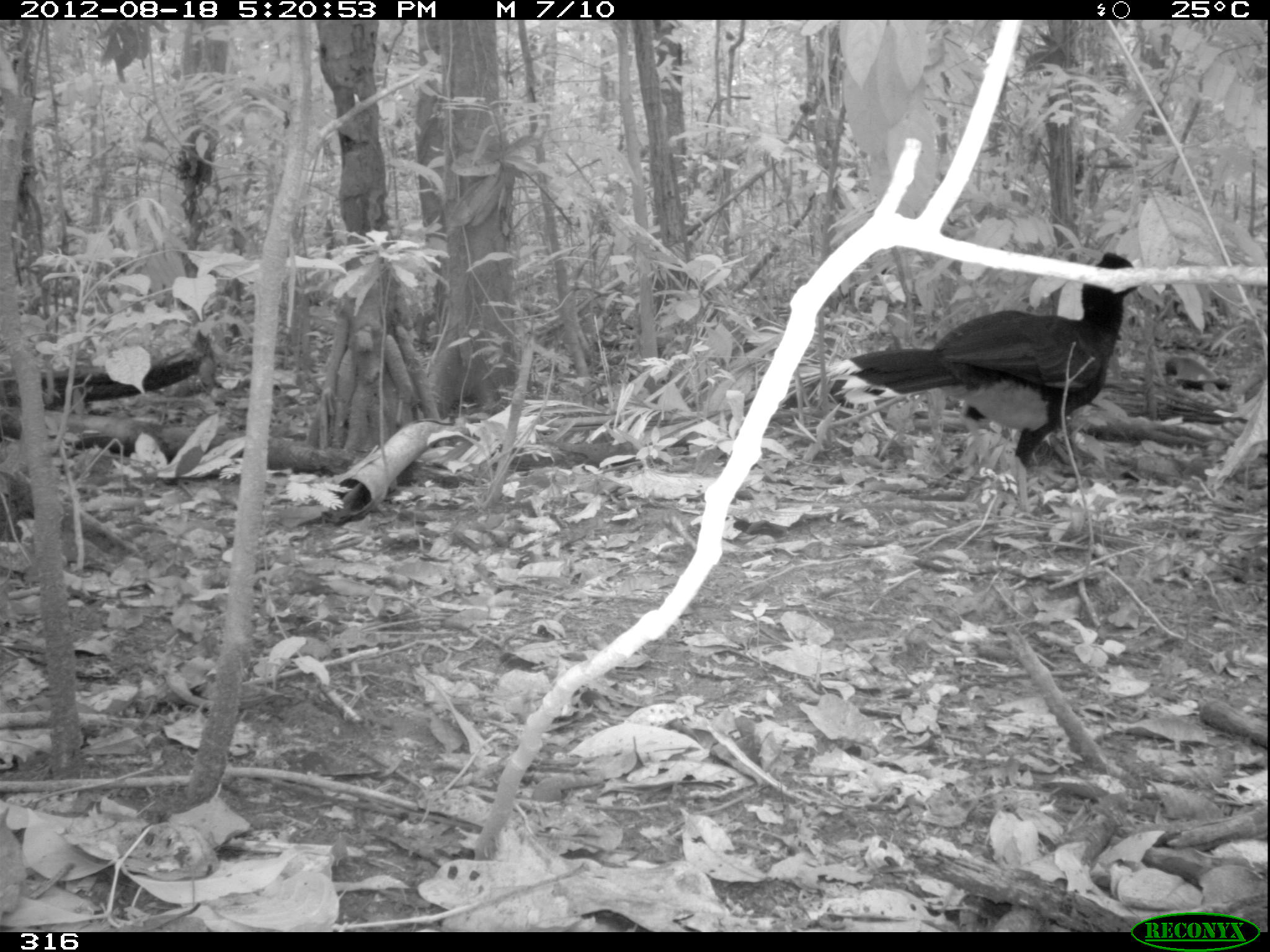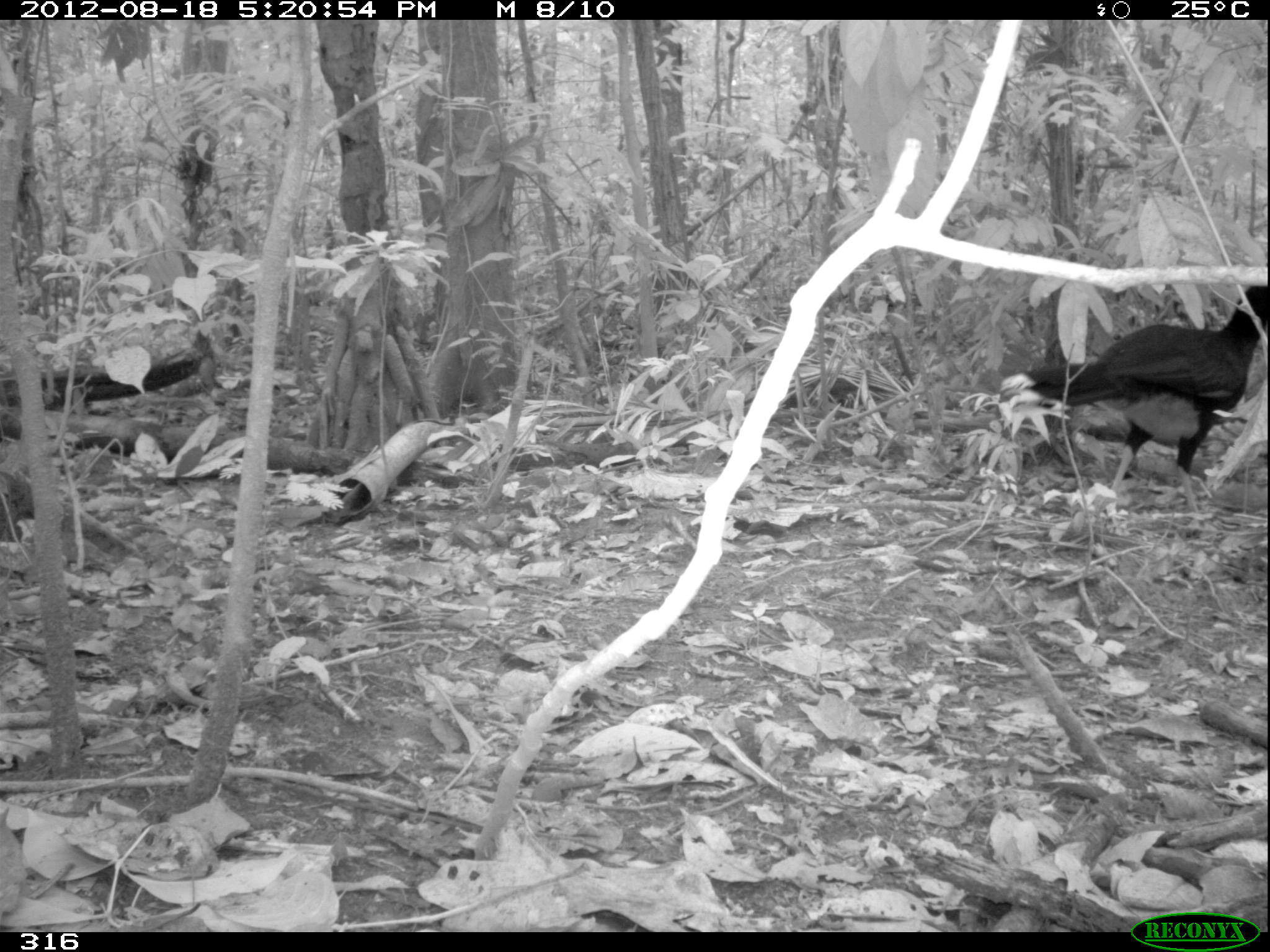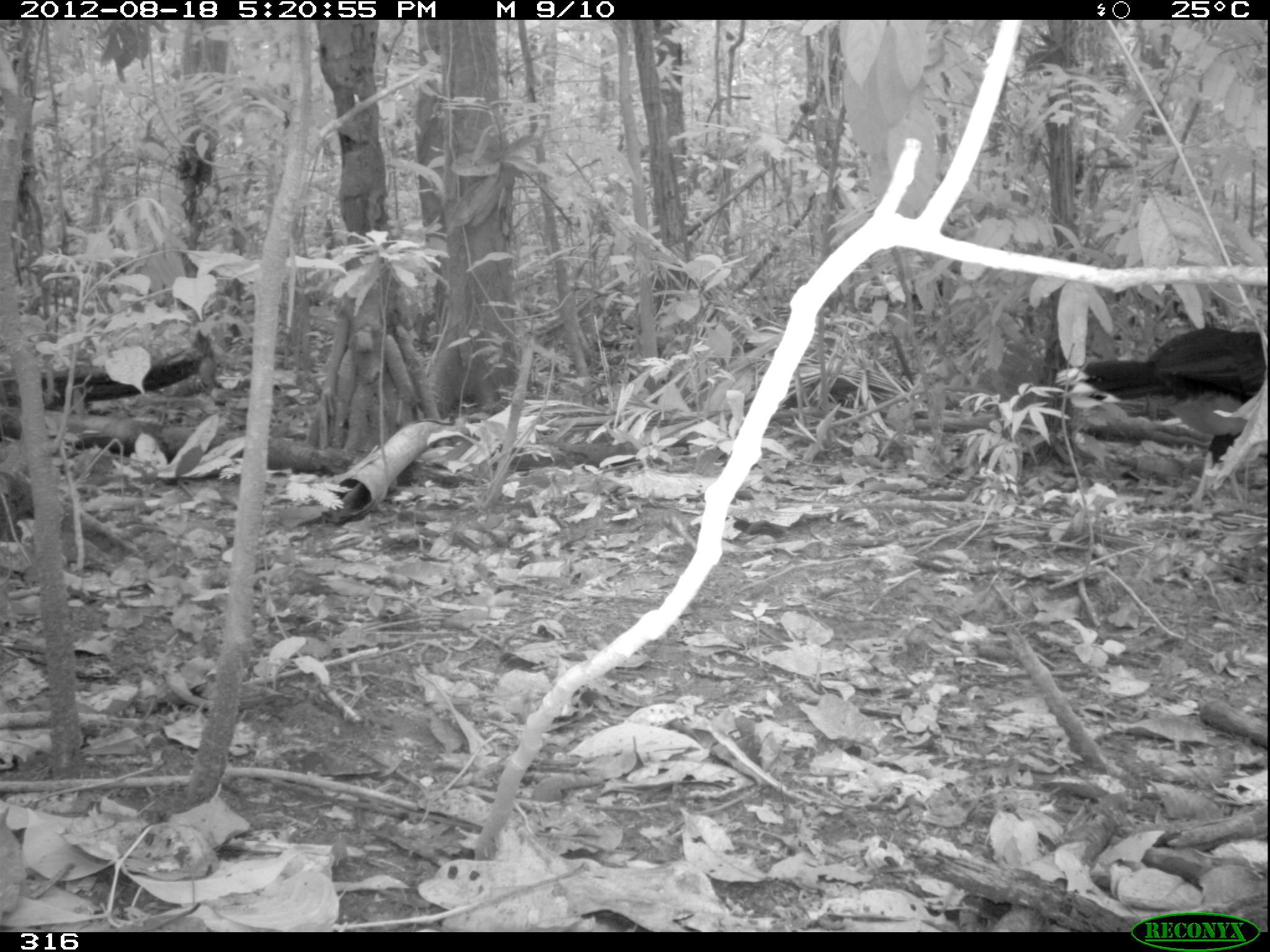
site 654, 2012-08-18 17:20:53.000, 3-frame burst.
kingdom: Animalia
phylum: Chordata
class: Aves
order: Galliformes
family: Cracidae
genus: Mitu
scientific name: Mitu tuberosum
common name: razor-billed curassow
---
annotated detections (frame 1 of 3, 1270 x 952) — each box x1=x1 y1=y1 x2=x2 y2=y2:
mitu tuberosum: x1=825 y1=249 x2=1144 y2=511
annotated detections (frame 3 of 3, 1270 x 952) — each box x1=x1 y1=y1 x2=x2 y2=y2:
mitu tuberosum: x1=1055 y1=323 x2=1270 y2=517; x1=885 y1=259 x2=964 y2=313